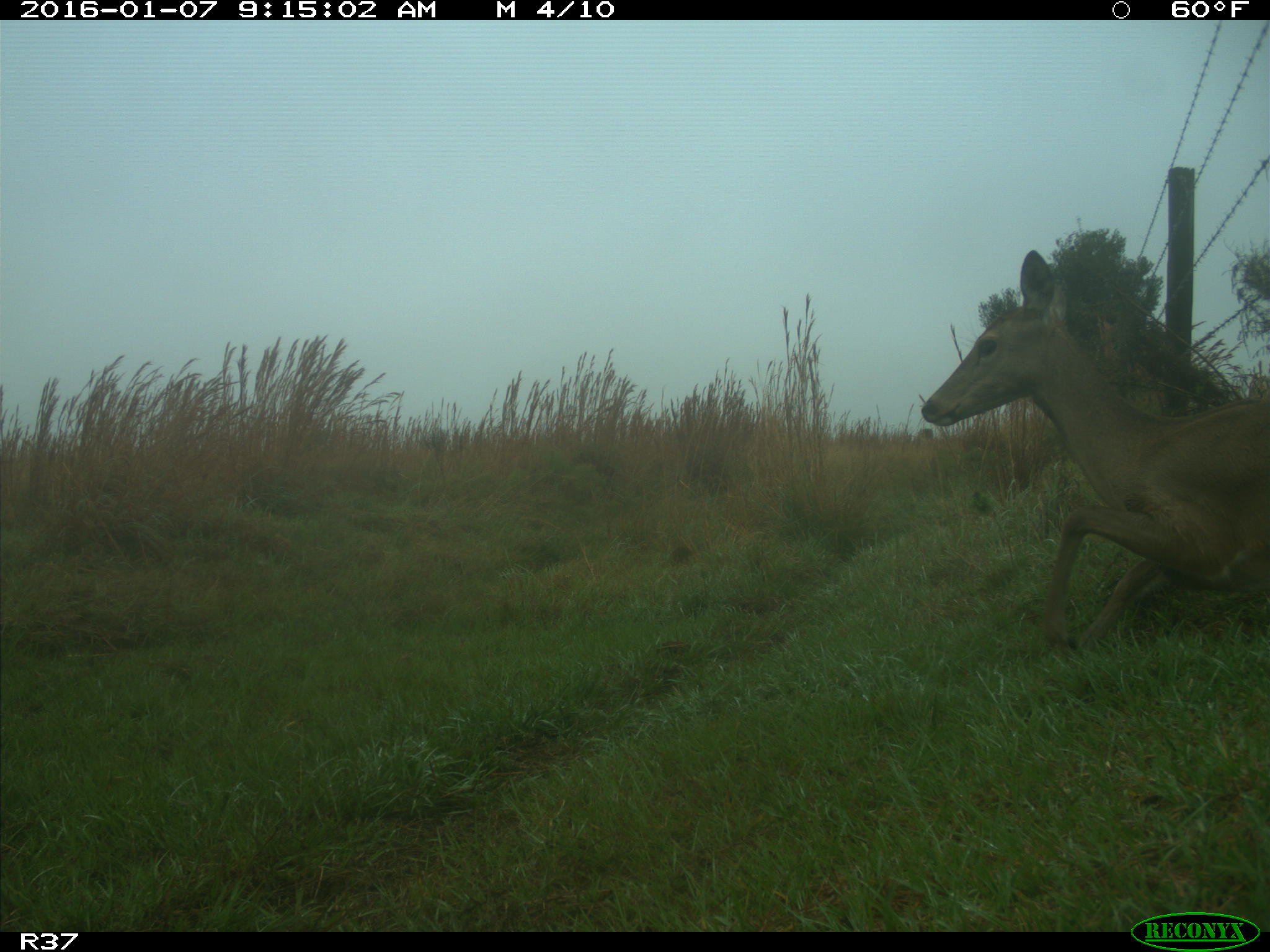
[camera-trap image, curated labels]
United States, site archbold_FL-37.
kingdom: Animalia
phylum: Chordata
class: Mammalia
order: Artiodactyla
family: Cervidae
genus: Odocoileus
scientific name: Odocoileus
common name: deer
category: unidentified deer